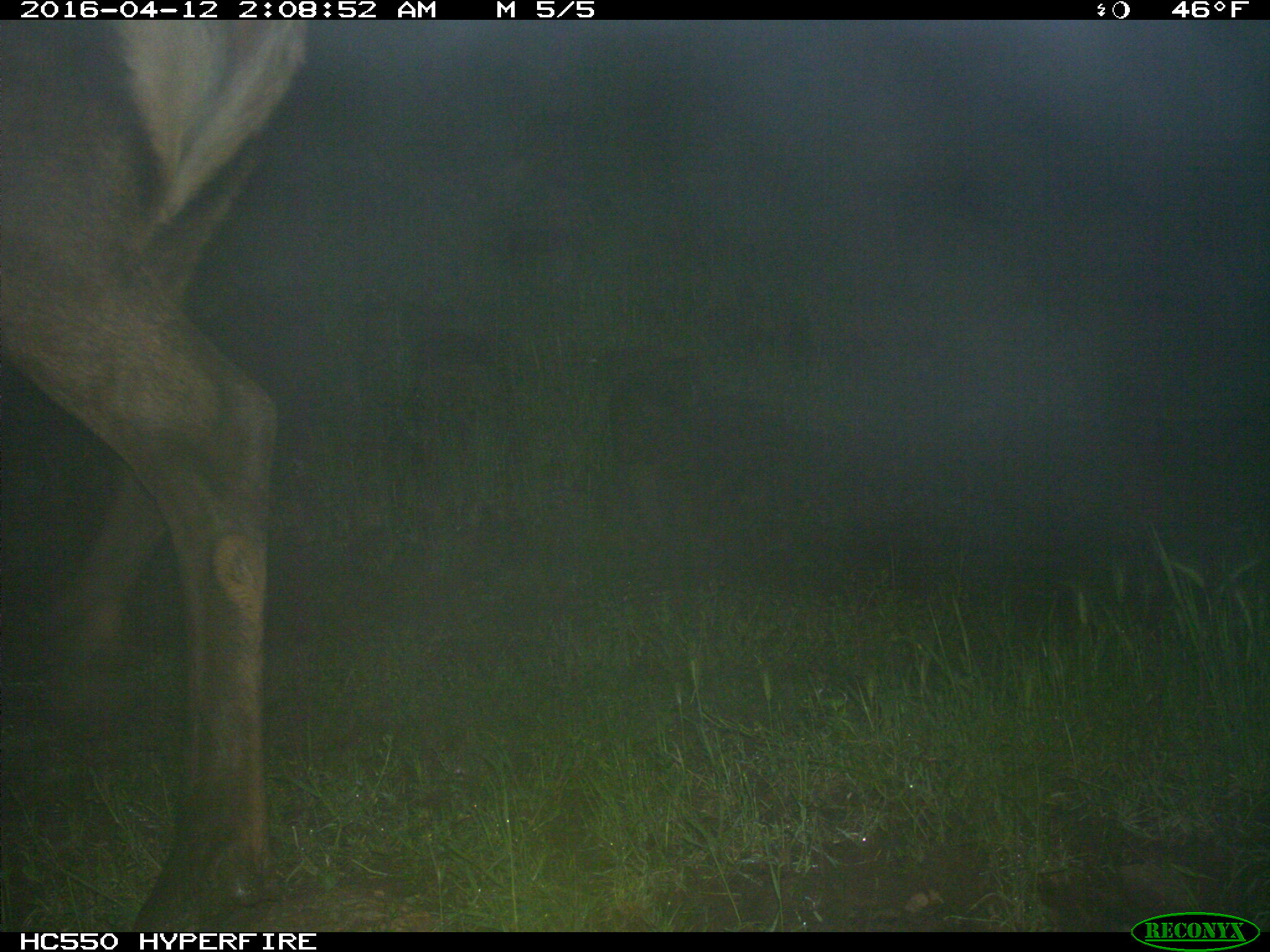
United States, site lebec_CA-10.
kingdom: Animalia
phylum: Chordata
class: Mammalia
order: Artiodactyla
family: Cervidae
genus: Cervus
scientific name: Cervus canadensis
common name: elk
Cervus canadensis (elk).